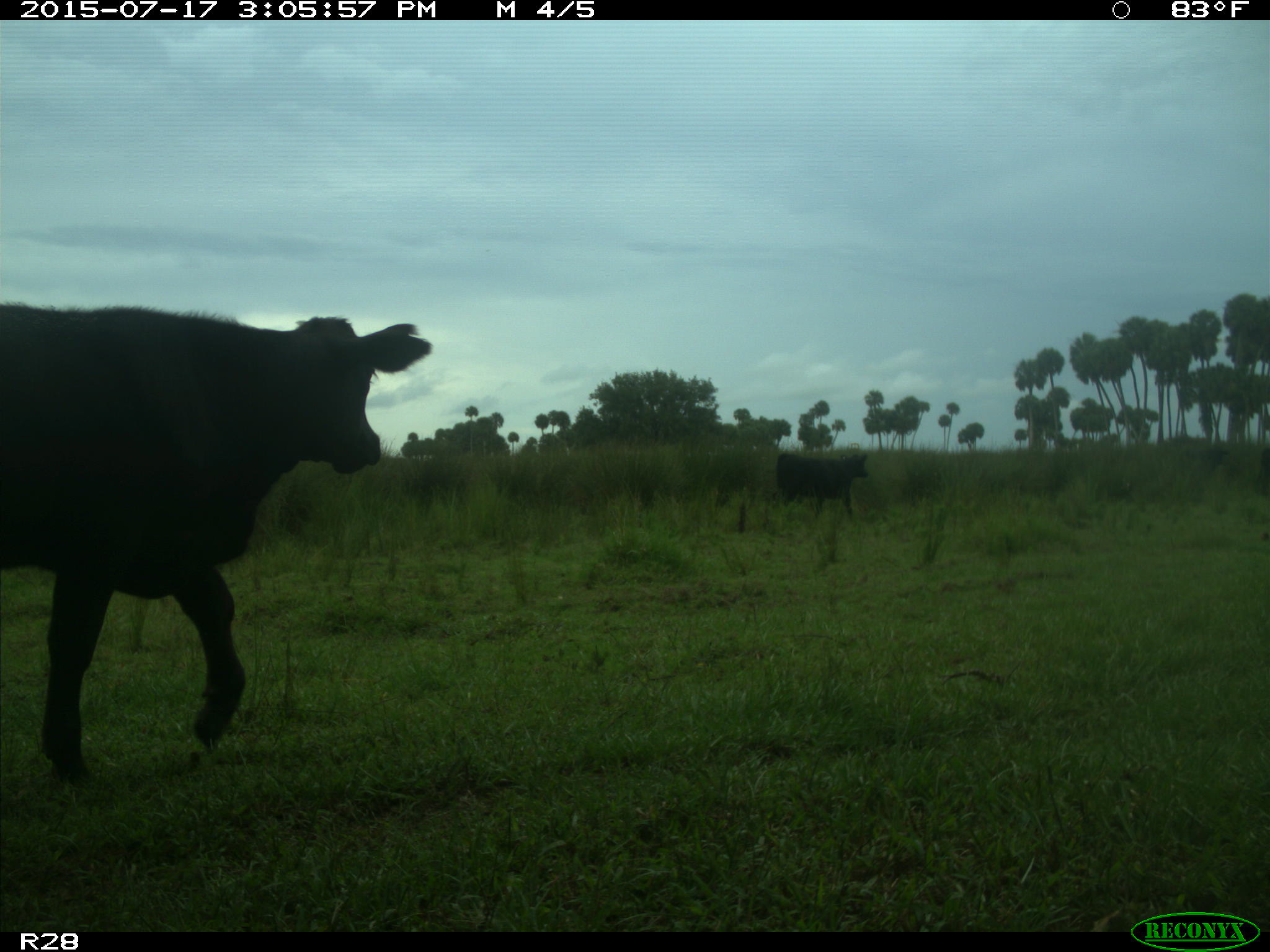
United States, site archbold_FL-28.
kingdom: Animalia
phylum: Chordata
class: Mammalia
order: Artiodactyla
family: Bovidae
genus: Bos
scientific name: Bos taurus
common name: domestic cow